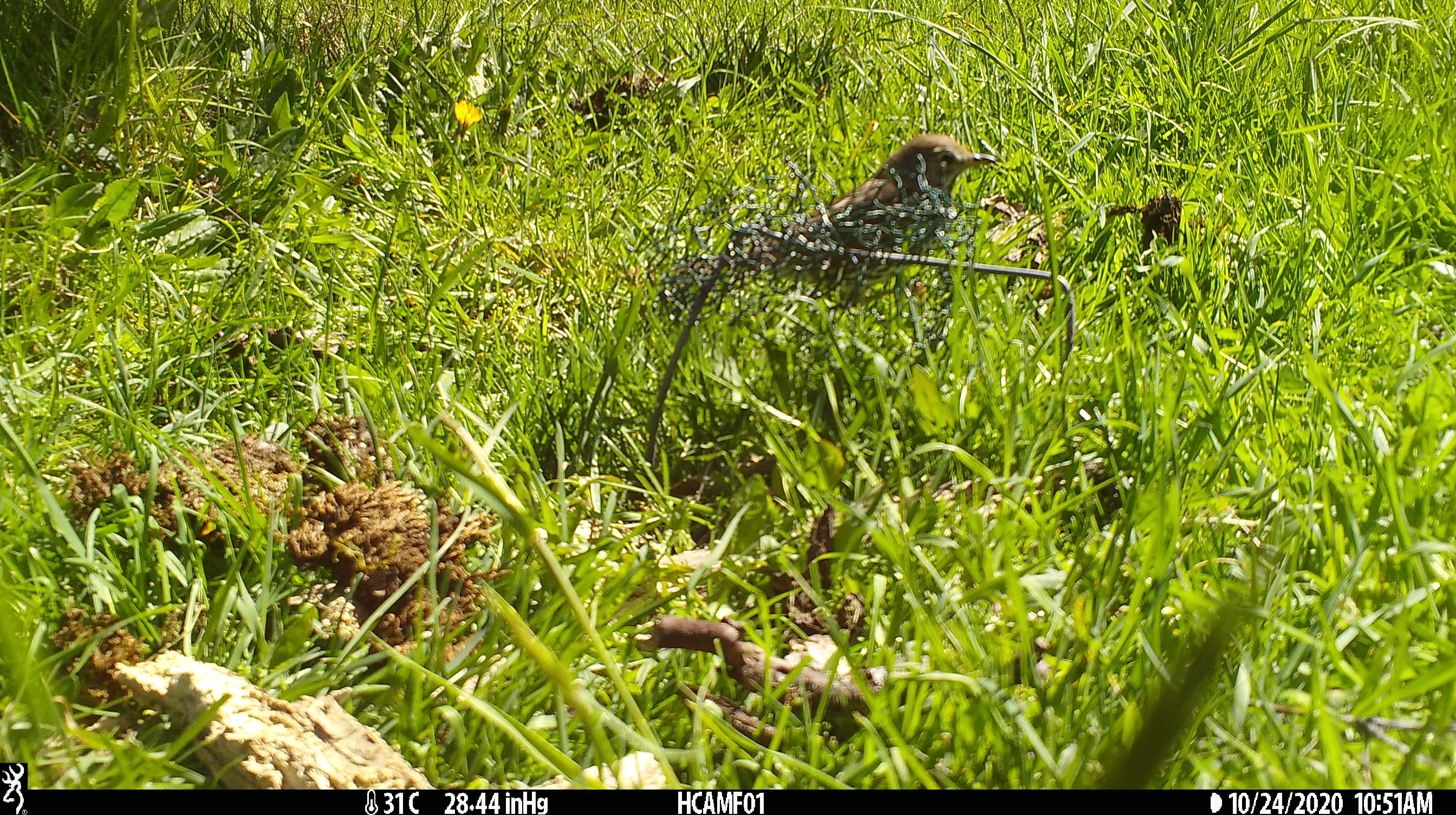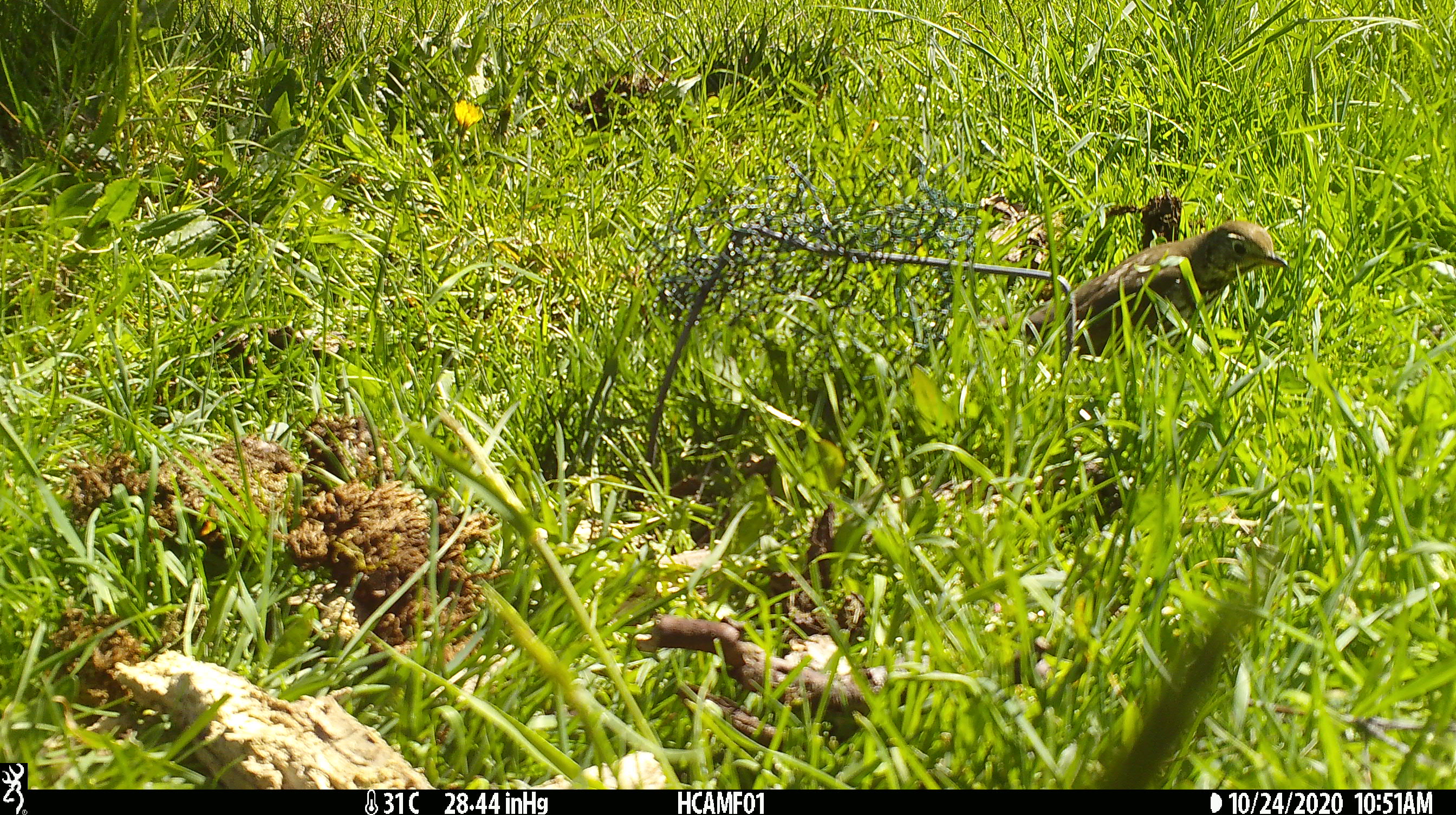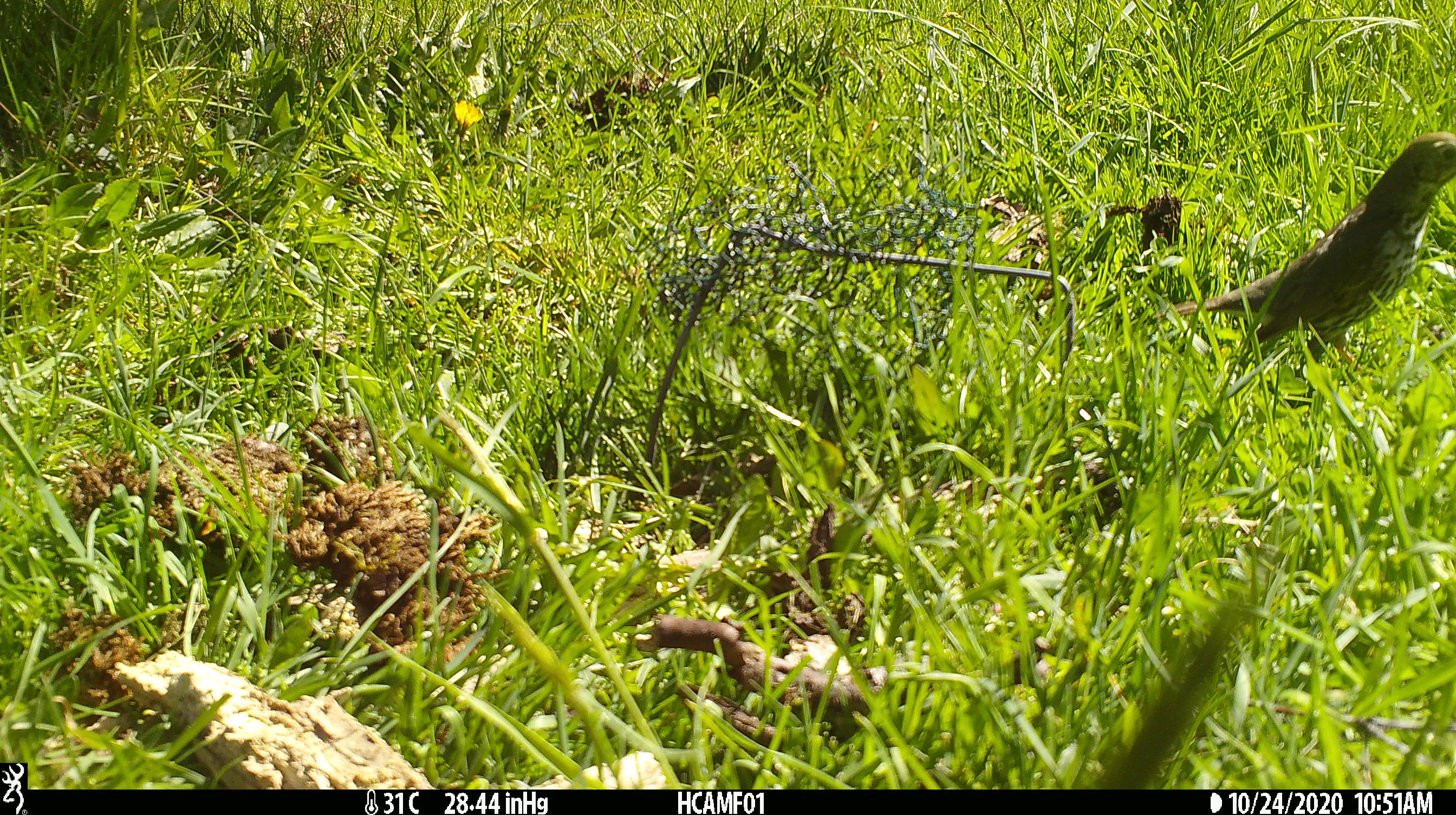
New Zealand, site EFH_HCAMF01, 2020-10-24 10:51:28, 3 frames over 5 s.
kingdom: Animalia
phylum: Chordata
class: Aves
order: Passeriformes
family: Turdidae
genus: Turdus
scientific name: Turdus philomelos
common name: song thrush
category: thrush